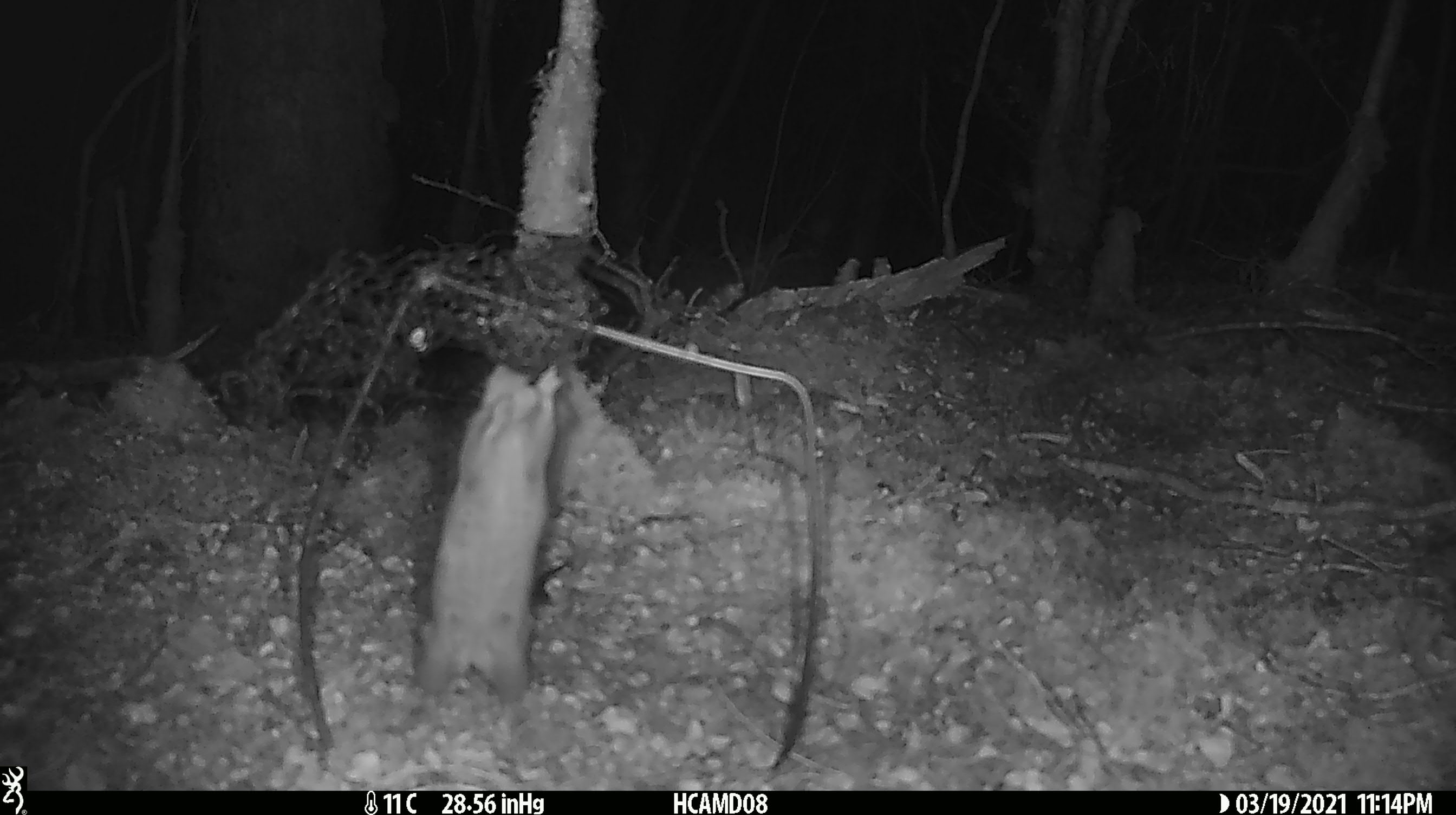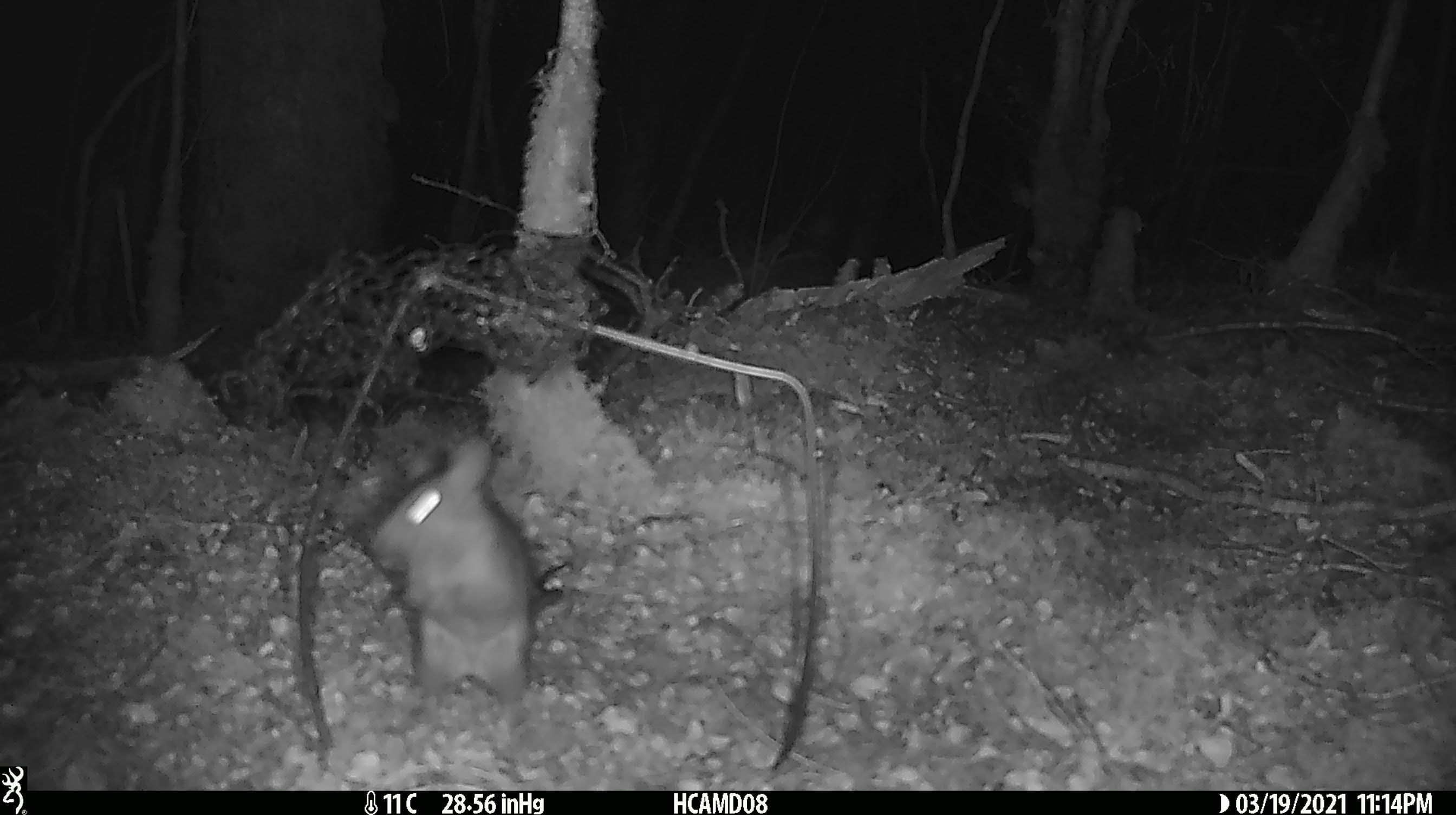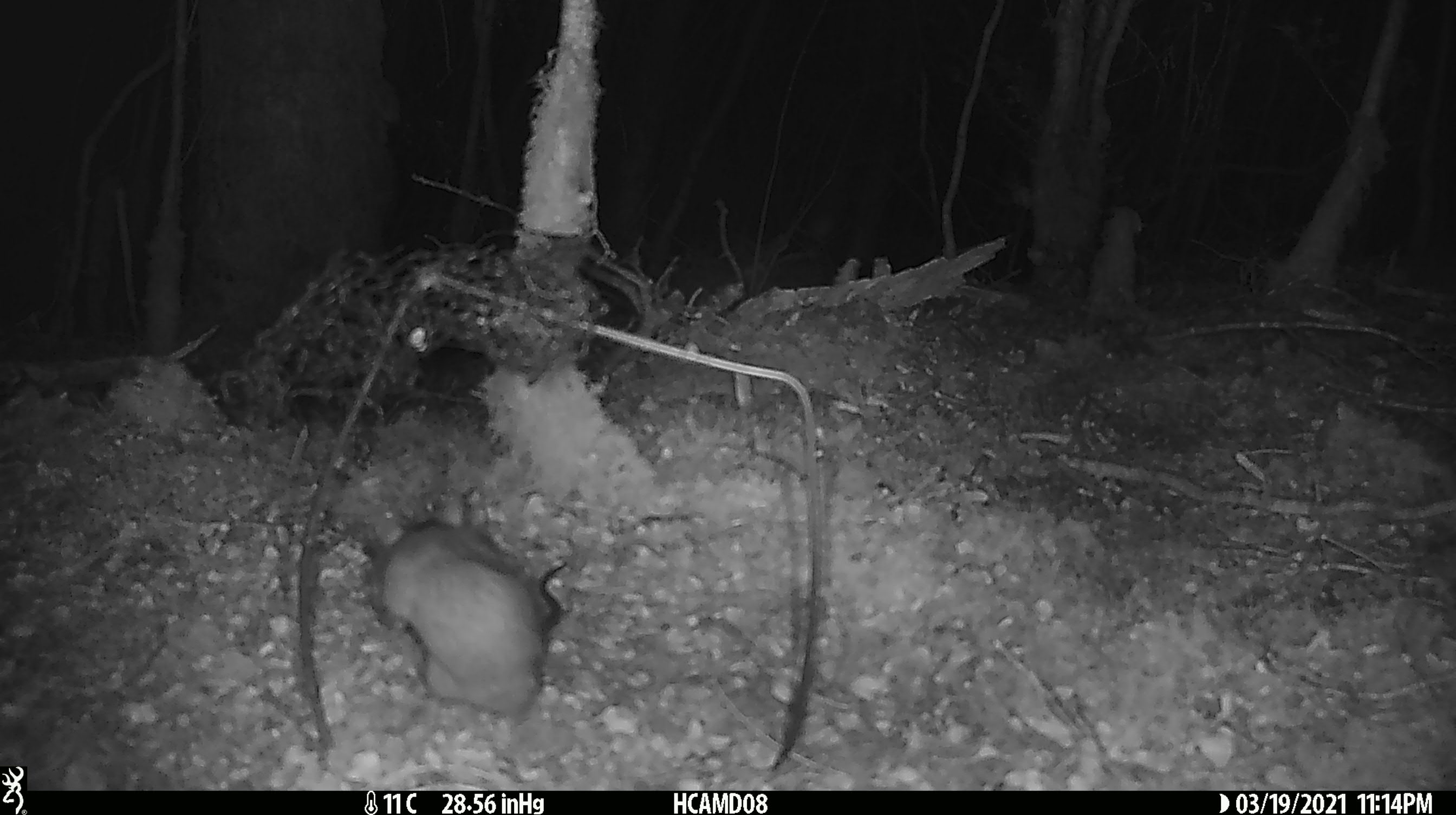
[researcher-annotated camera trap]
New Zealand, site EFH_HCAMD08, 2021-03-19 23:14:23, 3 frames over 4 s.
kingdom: Animalia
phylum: Chordata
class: Mammalia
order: Rodentia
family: Muridae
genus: Rattus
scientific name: Rattus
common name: rat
Rat (Rattus).